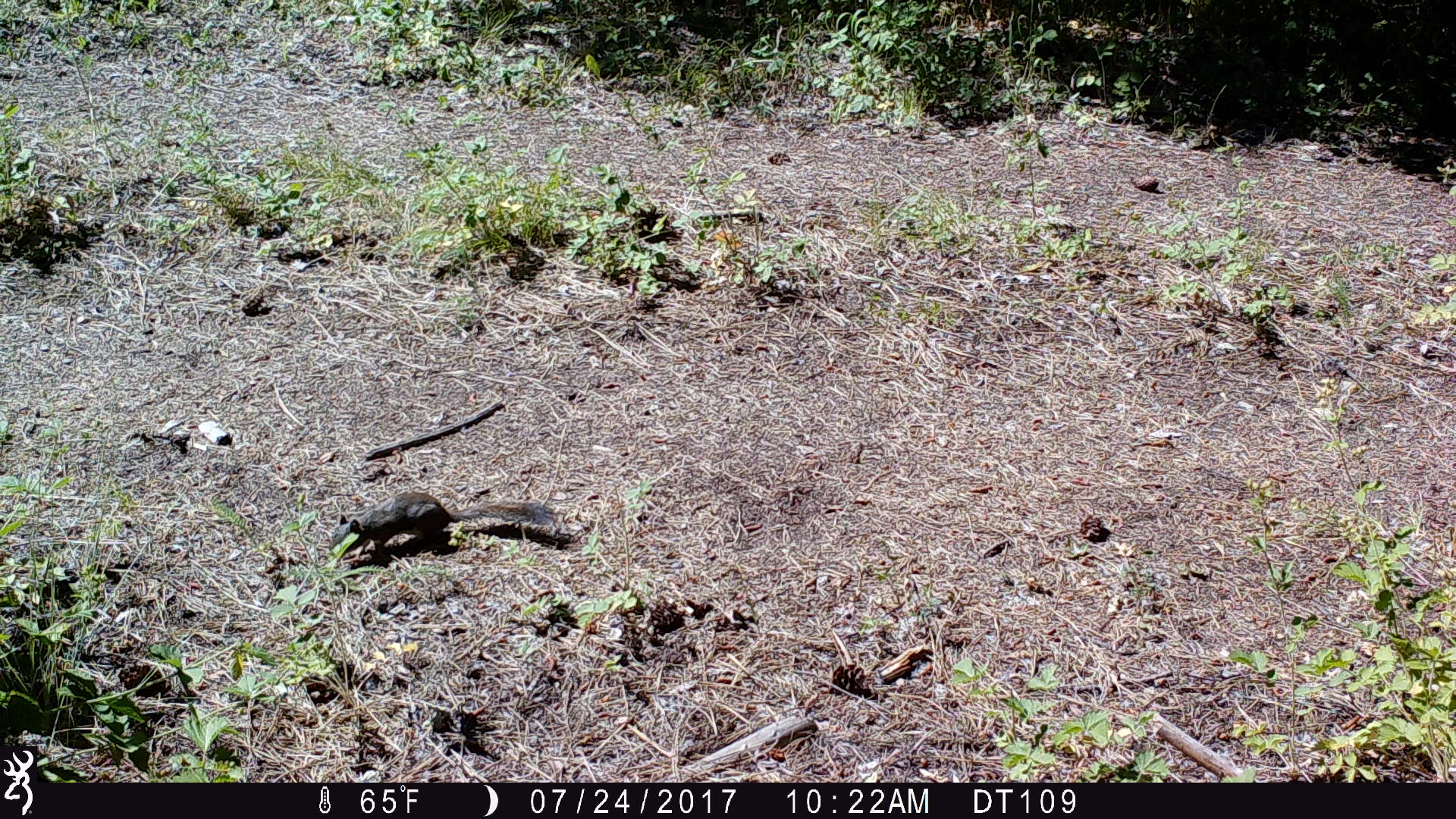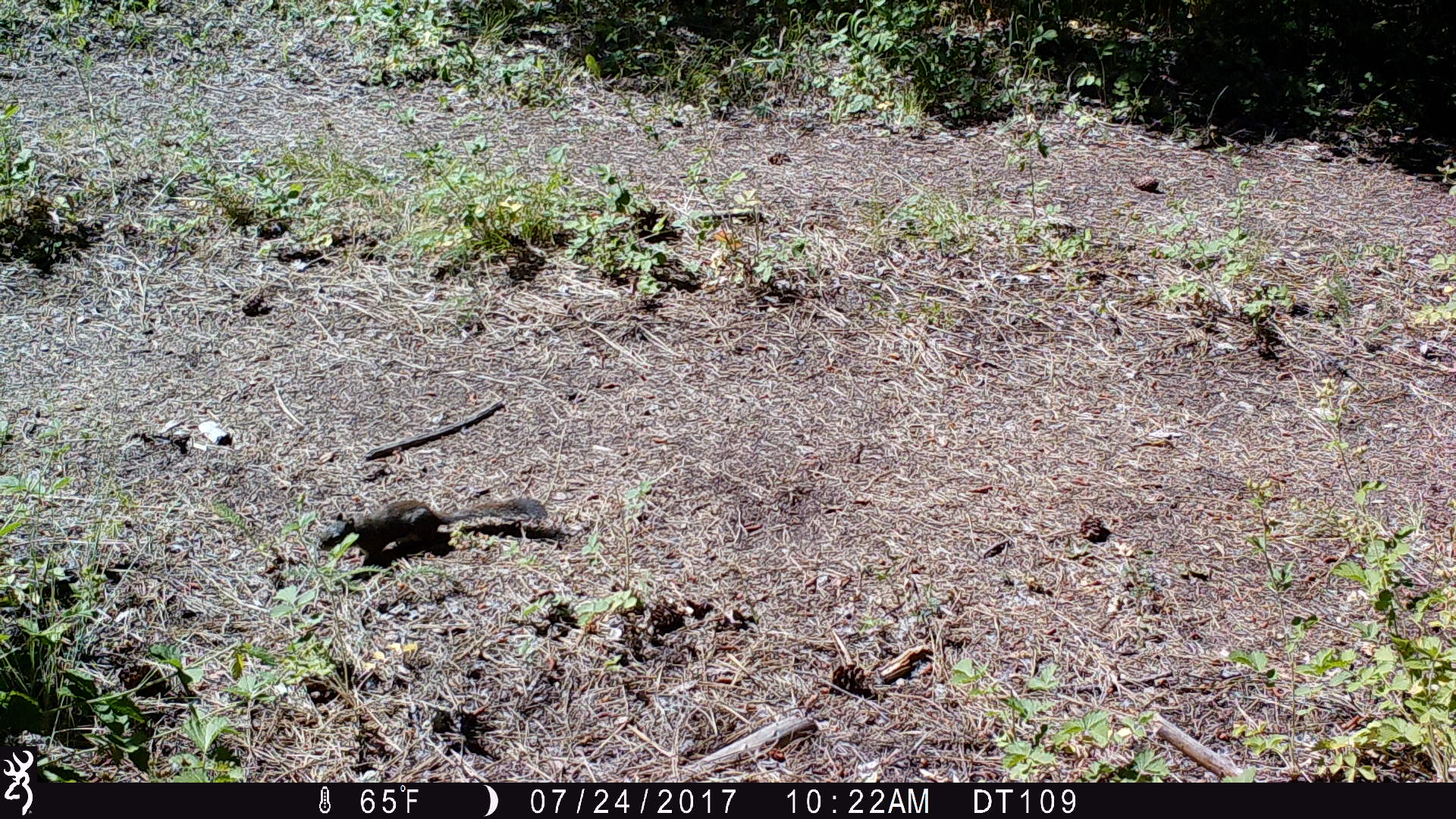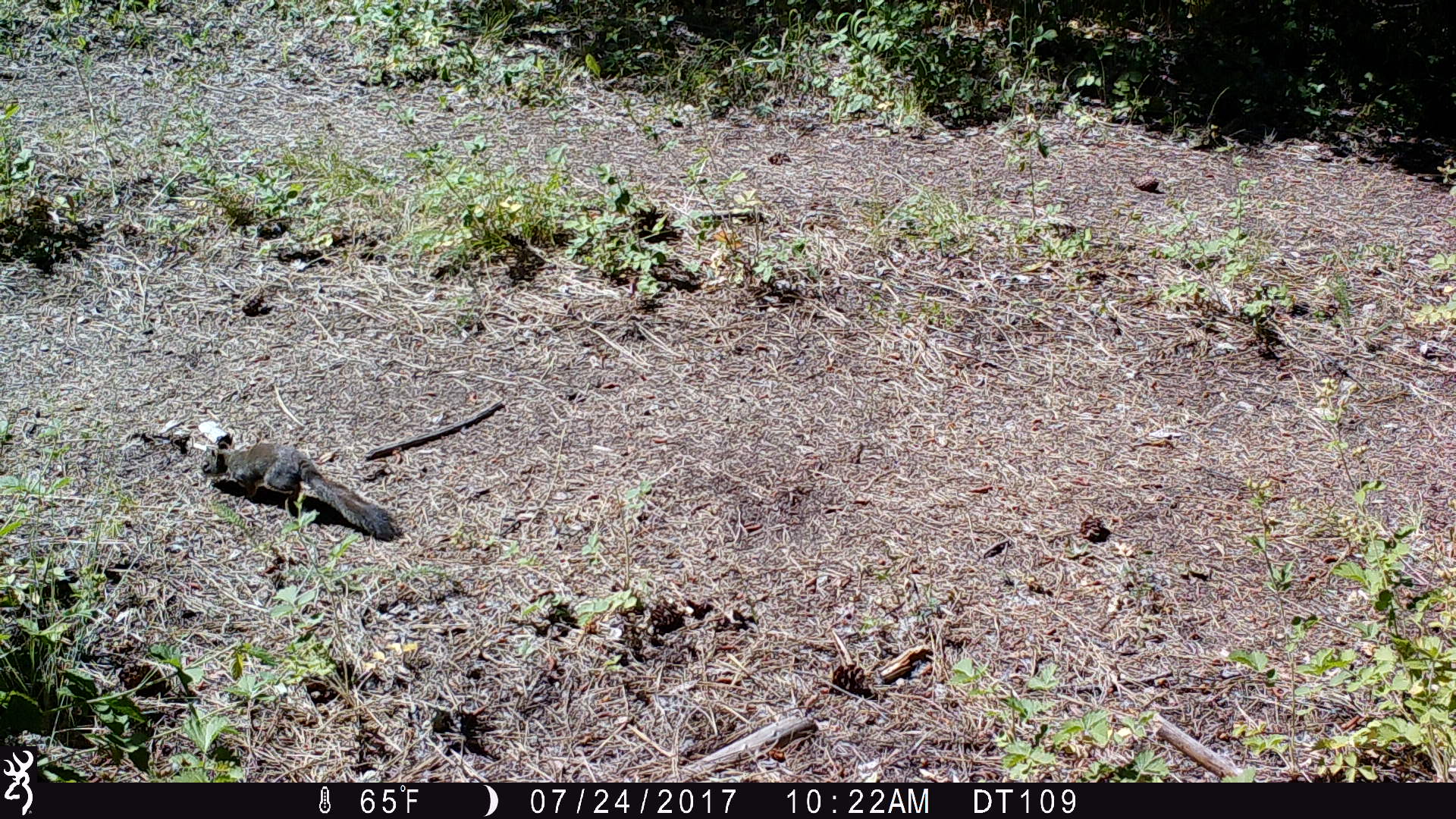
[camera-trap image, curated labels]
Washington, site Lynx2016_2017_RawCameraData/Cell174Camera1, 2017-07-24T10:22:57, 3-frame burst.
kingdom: Animalia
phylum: Chordata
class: Mammalia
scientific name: Mammalia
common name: small mammal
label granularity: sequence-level